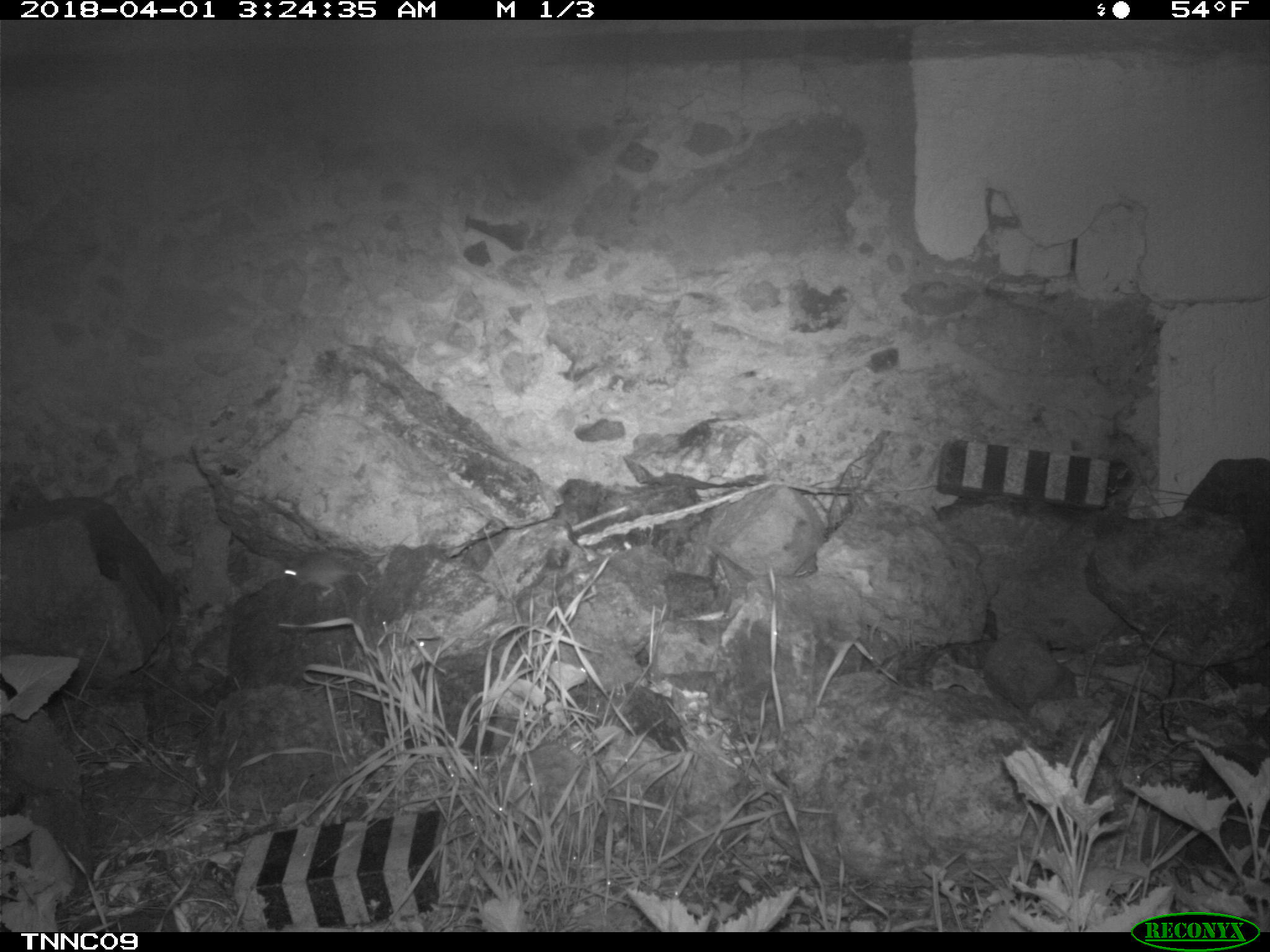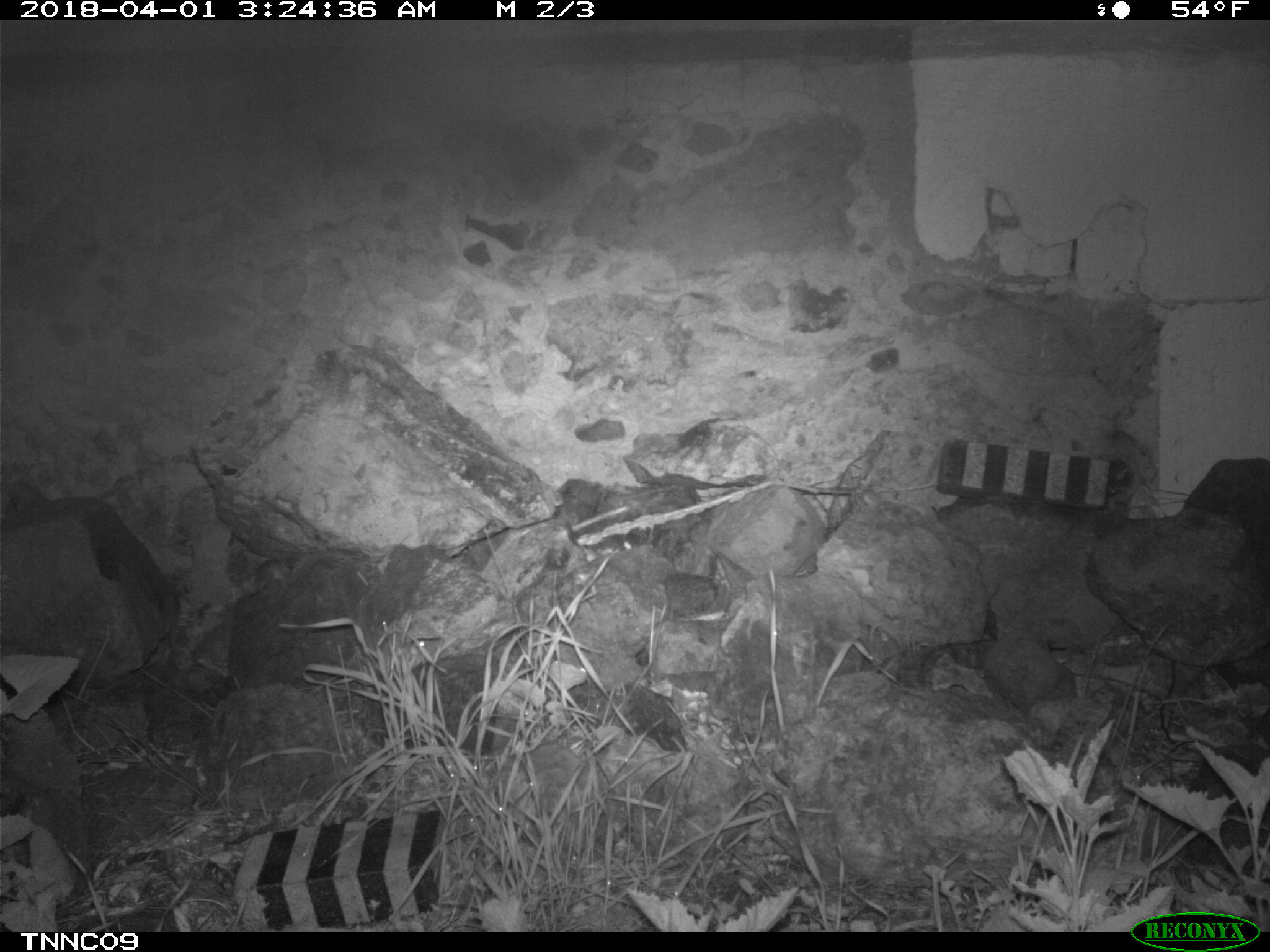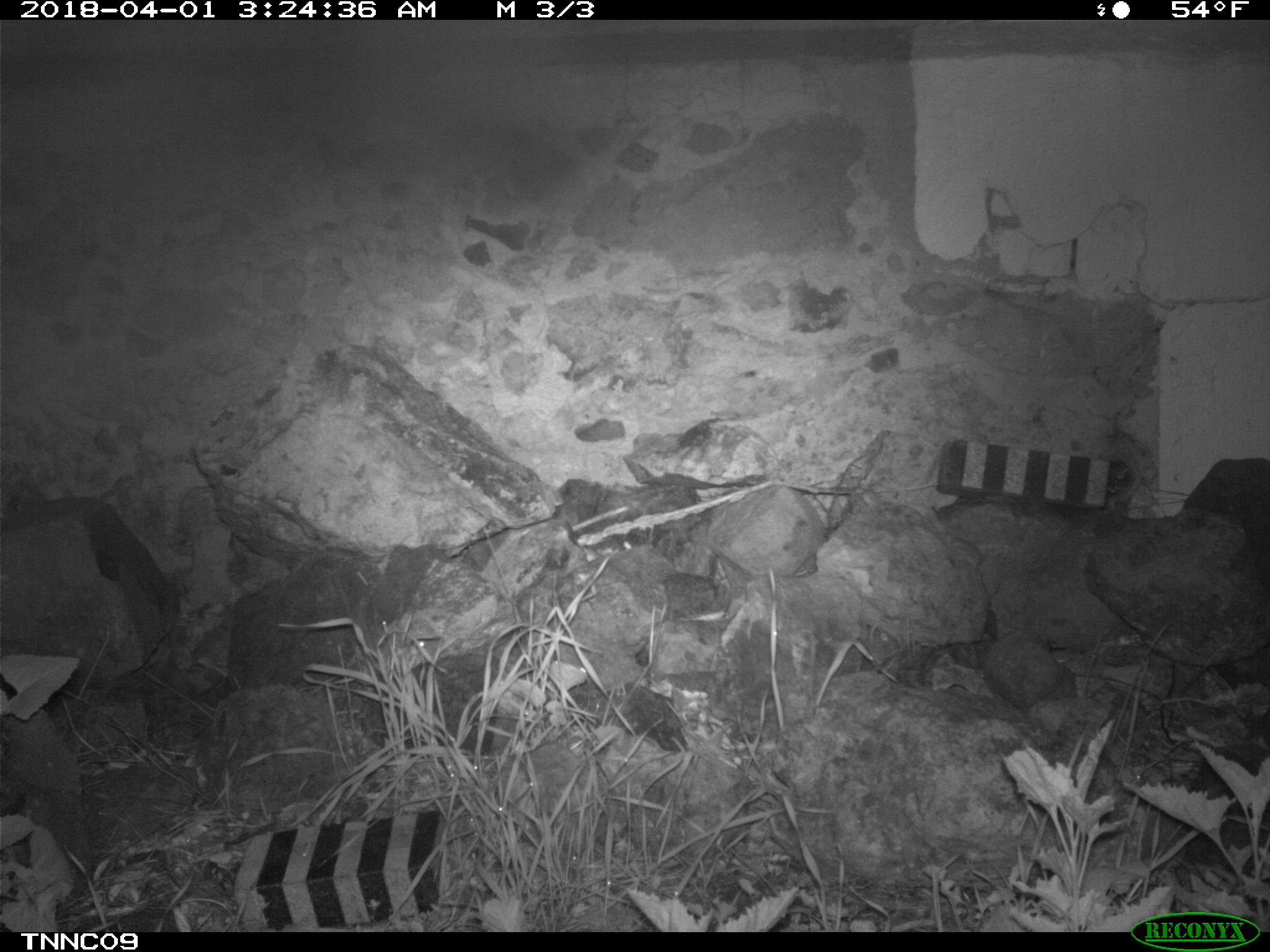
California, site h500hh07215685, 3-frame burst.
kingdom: Animalia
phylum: Chordata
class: Mammalia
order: Rodentia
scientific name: Rodentia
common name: rodent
Rodent (Rodentia).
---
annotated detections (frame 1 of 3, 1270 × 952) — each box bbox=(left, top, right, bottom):
rodent: bbox=(281, 552, 364, 599)